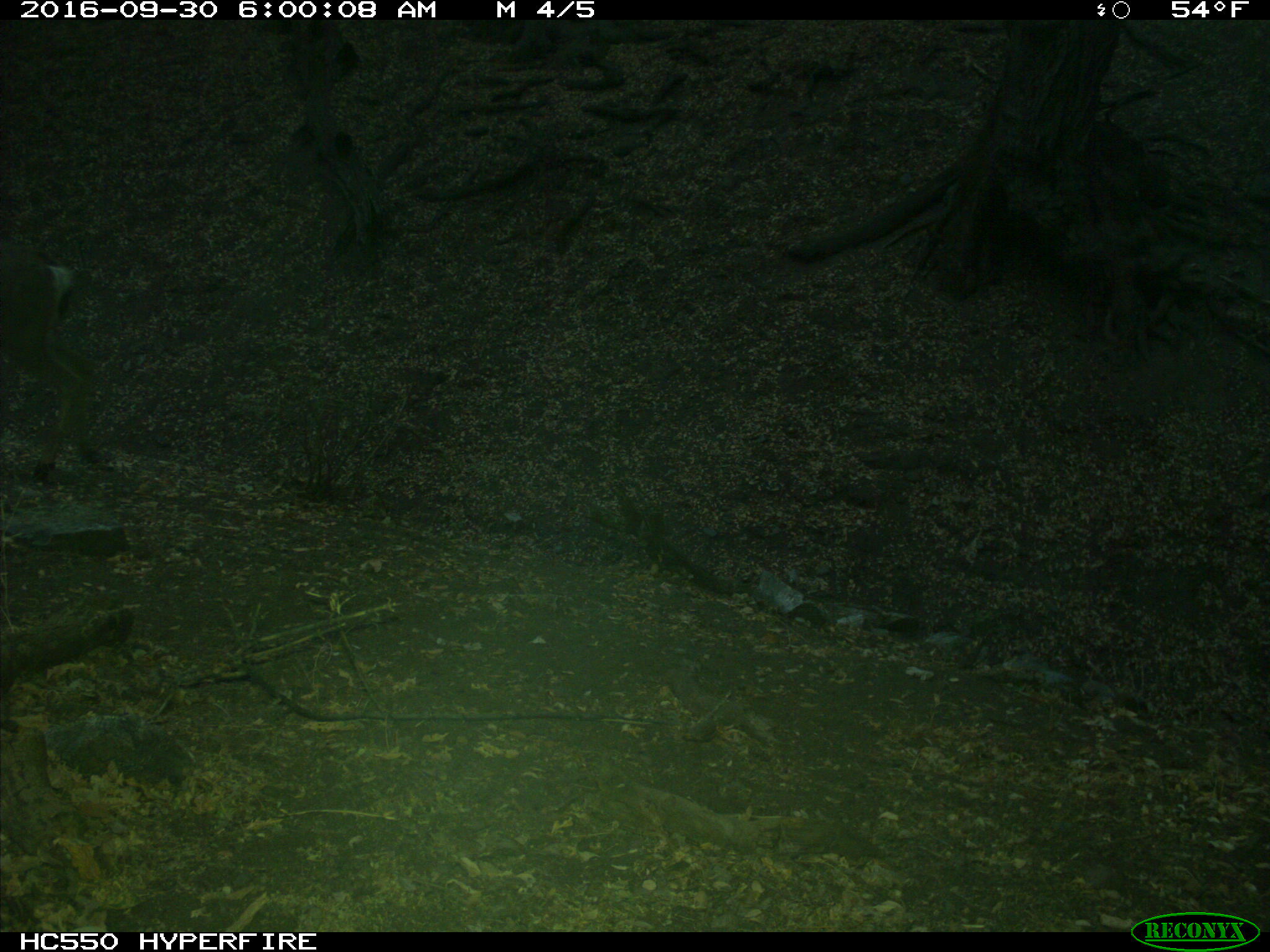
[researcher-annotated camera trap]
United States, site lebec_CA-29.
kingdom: Animalia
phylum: Chordata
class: Mammalia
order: Artiodactyla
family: Cervidae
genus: Odocoileus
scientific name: Odocoileus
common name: deer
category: unidentified deer